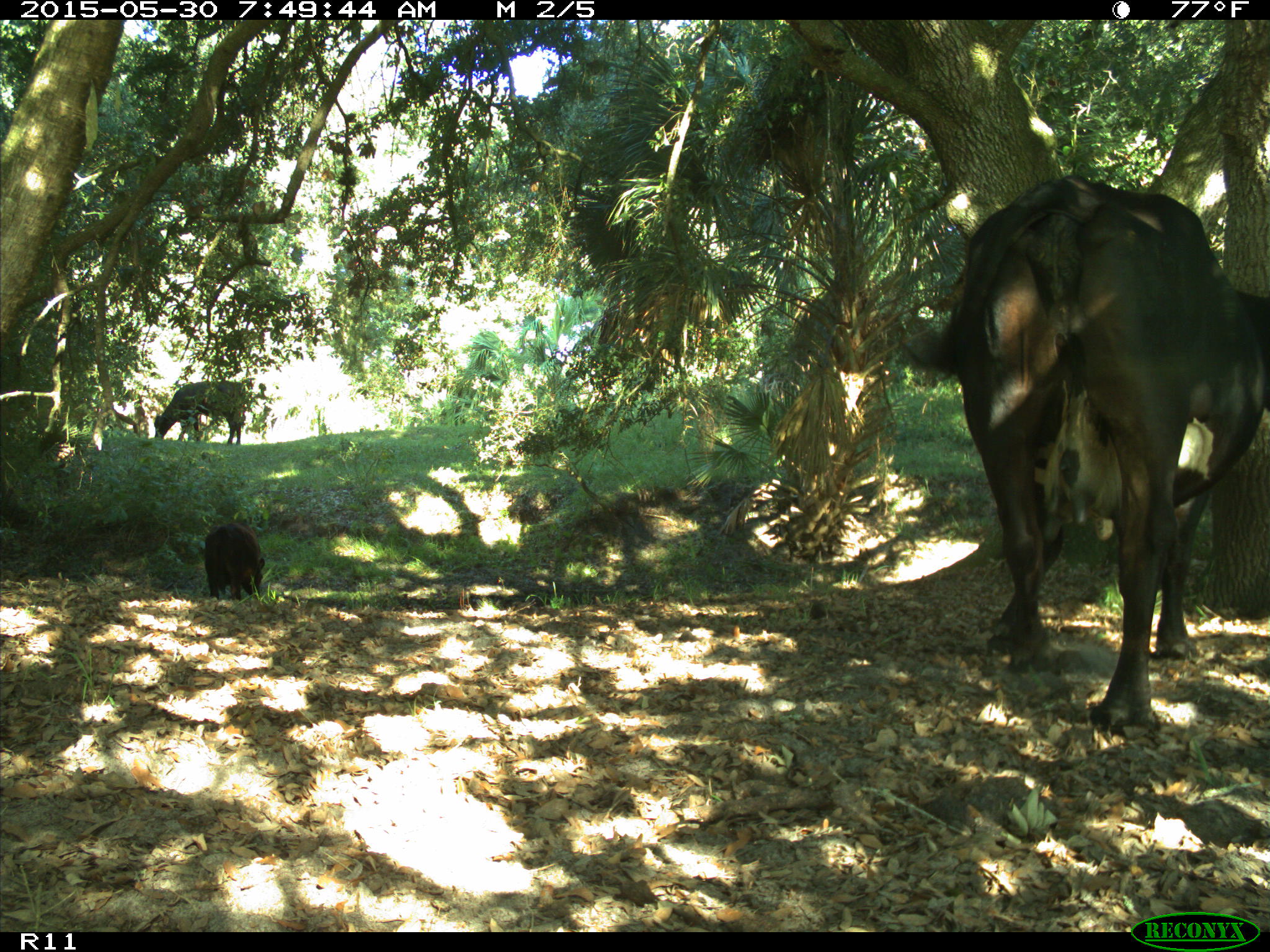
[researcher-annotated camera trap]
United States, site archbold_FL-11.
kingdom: Animalia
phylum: Chordata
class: Mammalia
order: Artiodactyla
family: Bovidae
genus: Bos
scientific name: Bos taurus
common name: domestic cow